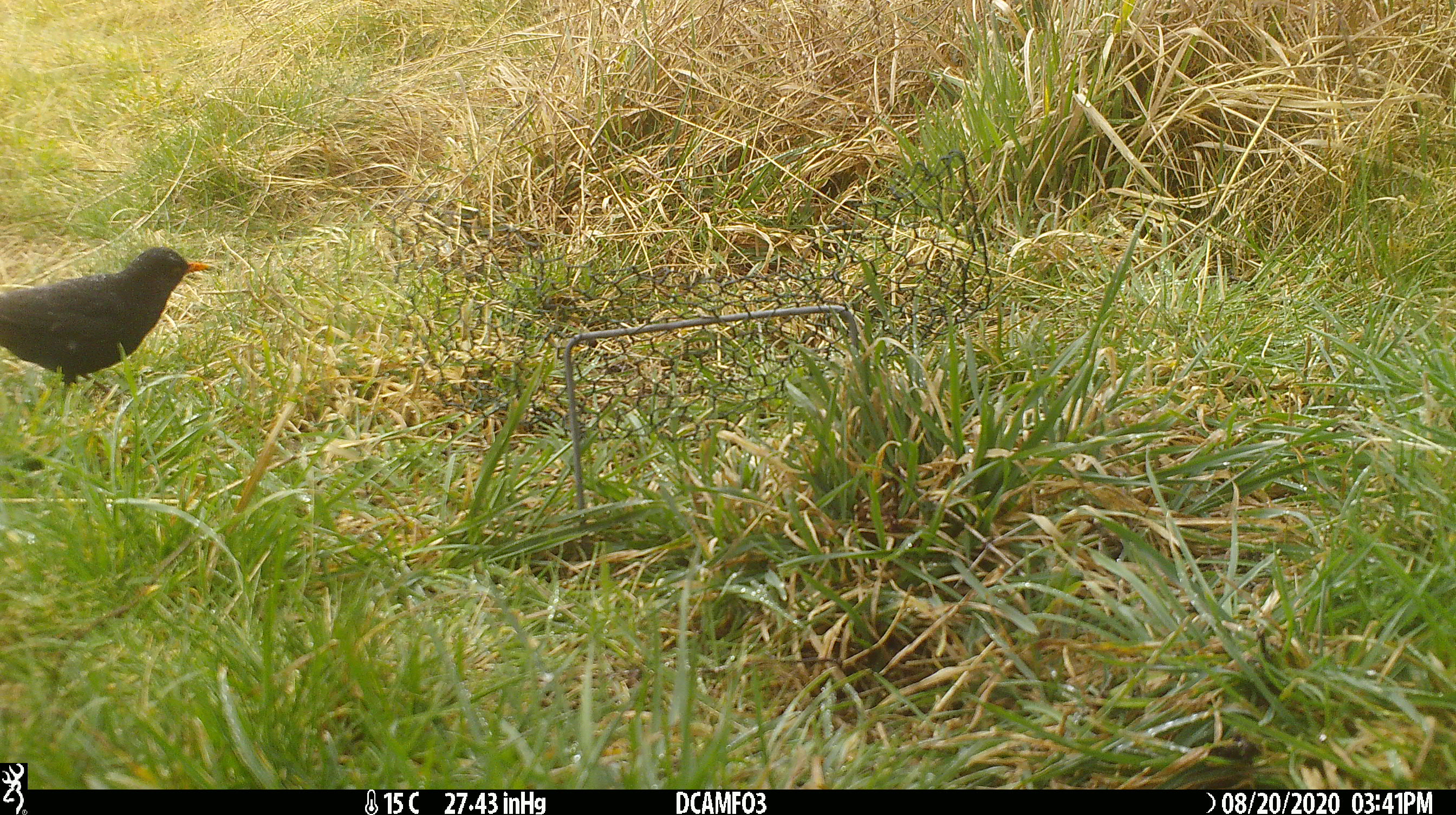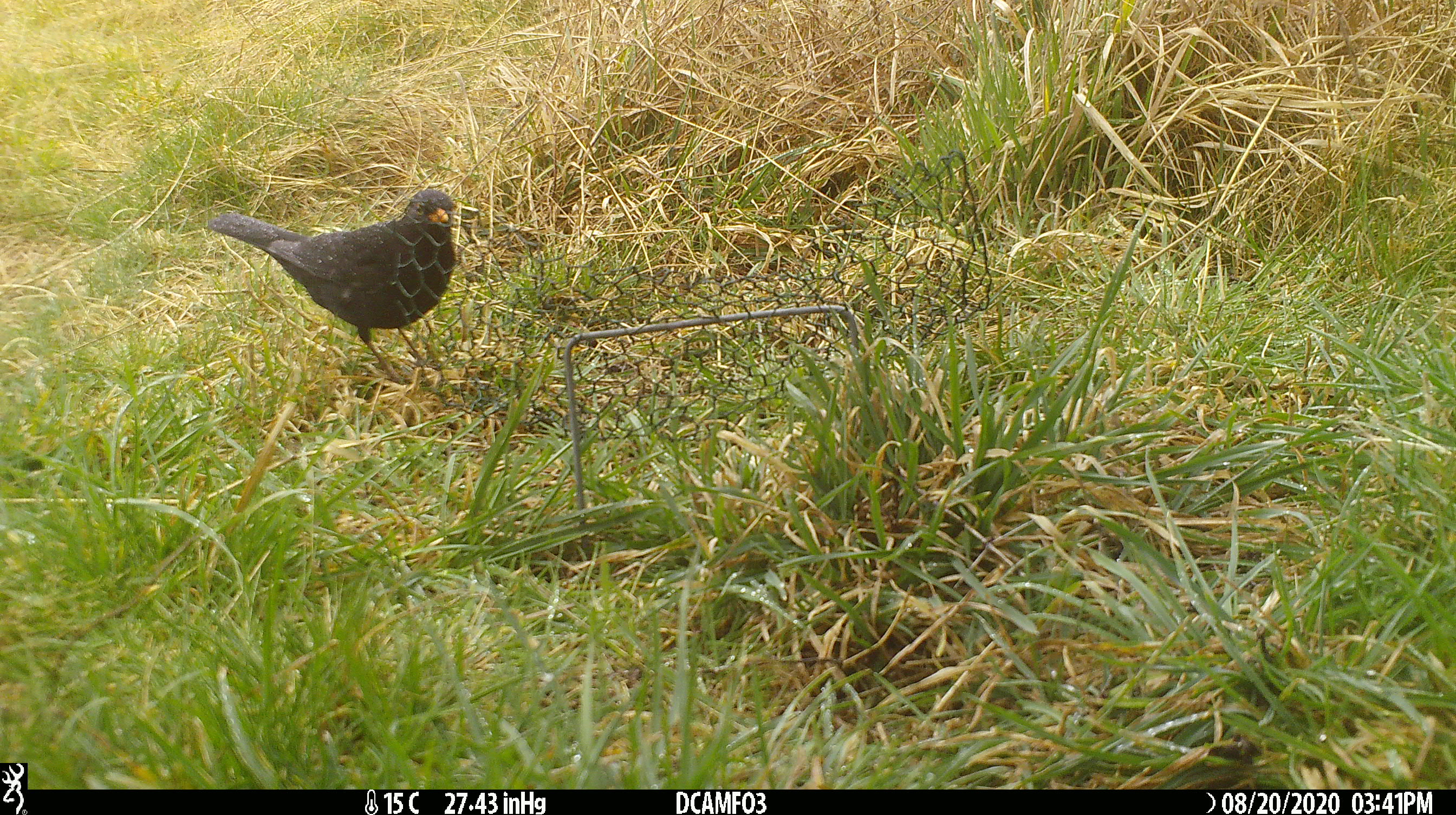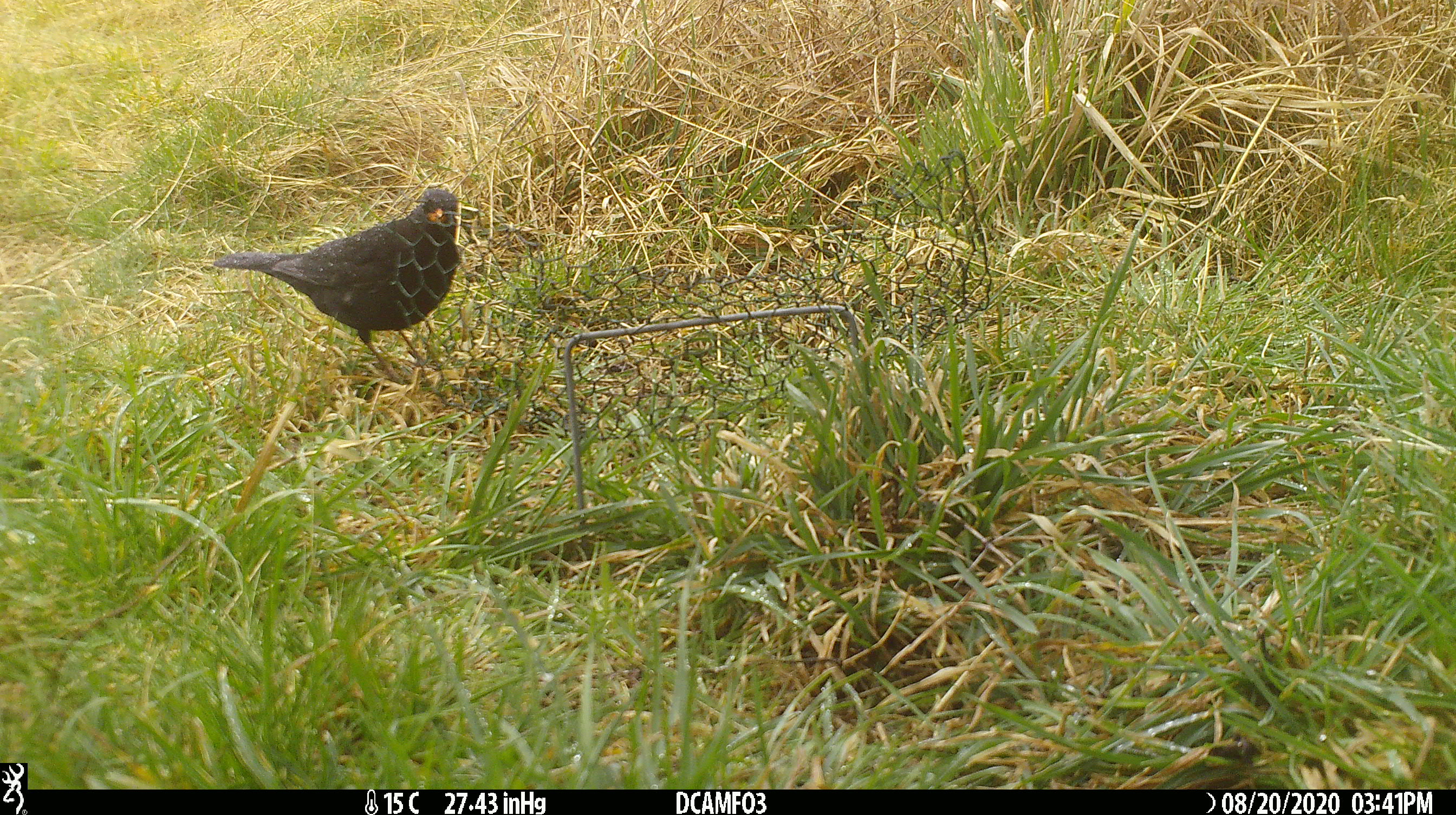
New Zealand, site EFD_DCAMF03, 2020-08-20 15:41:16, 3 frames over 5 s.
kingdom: Animalia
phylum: Chordata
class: Aves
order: Passeriformes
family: Turdidae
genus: Turdus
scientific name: Turdus merula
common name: eurasian blackbird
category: blackbird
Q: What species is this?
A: Blackbird (eurasian blackbird) (Turdus merula).